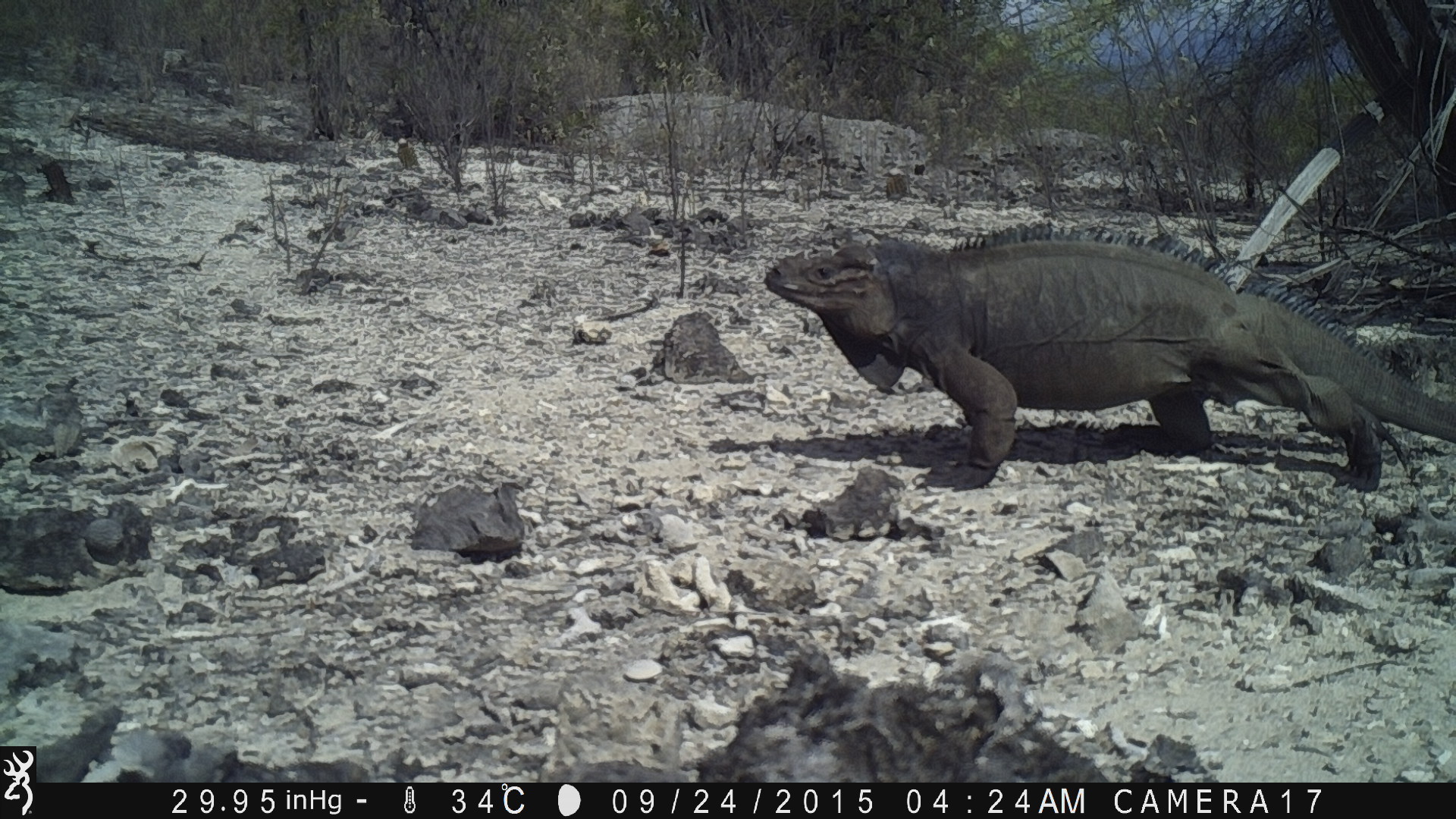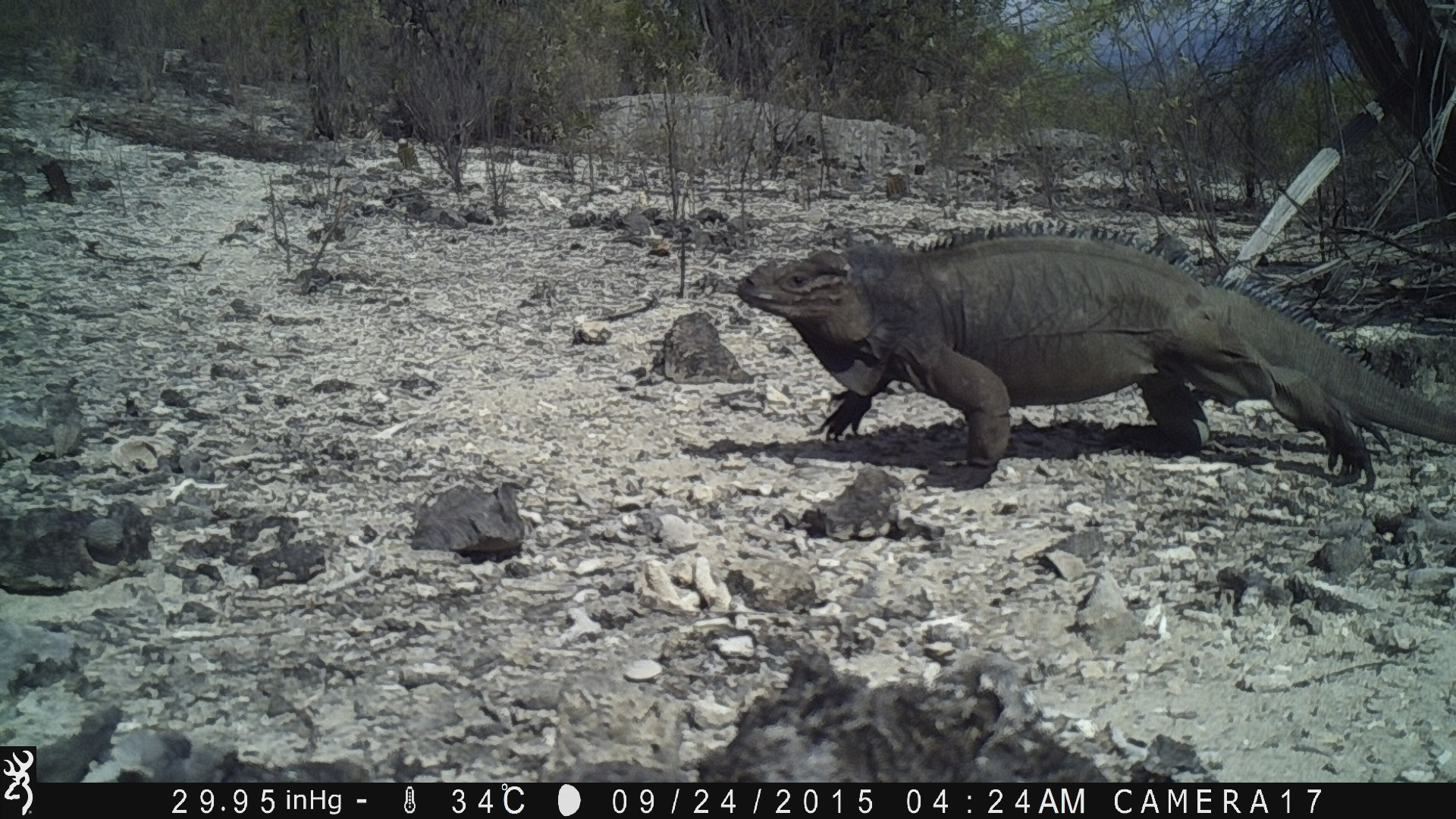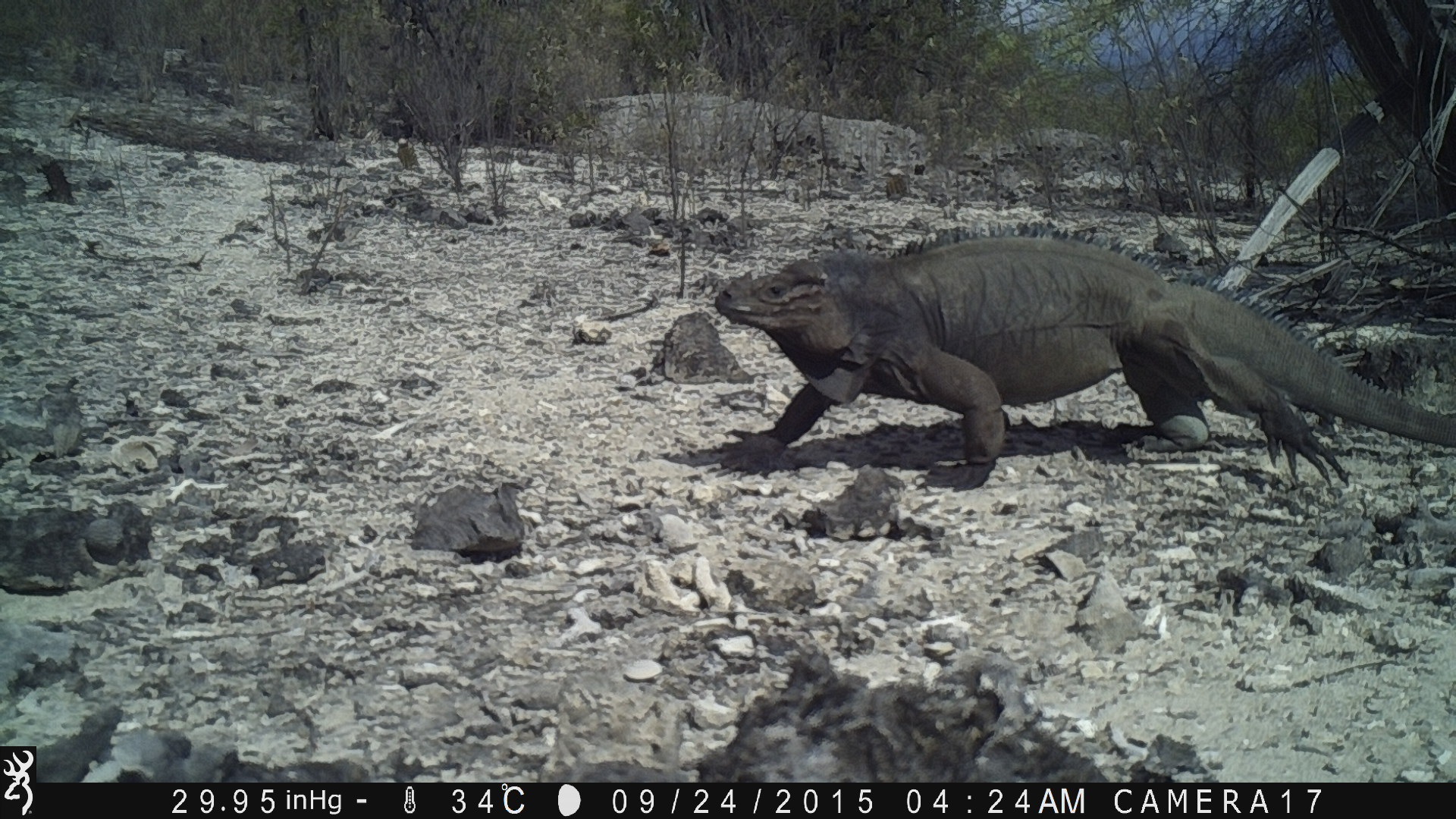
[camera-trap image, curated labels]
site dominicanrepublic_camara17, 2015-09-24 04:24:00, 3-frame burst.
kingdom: Animalia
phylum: Chordata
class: Reptilia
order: Squamata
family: Iguanidae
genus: Iguana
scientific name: Iguana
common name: typical iguanas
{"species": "Iguana (typical iguanas)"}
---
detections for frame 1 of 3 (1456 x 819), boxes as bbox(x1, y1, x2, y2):
iguana: bbox(756, 229, 1456, 492)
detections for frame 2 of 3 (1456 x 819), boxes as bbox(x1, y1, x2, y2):
iguana: bbox(723, 231, 1456, 482)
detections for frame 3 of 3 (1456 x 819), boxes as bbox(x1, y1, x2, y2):
iguana: bbox(713, 231, 1455, 490)